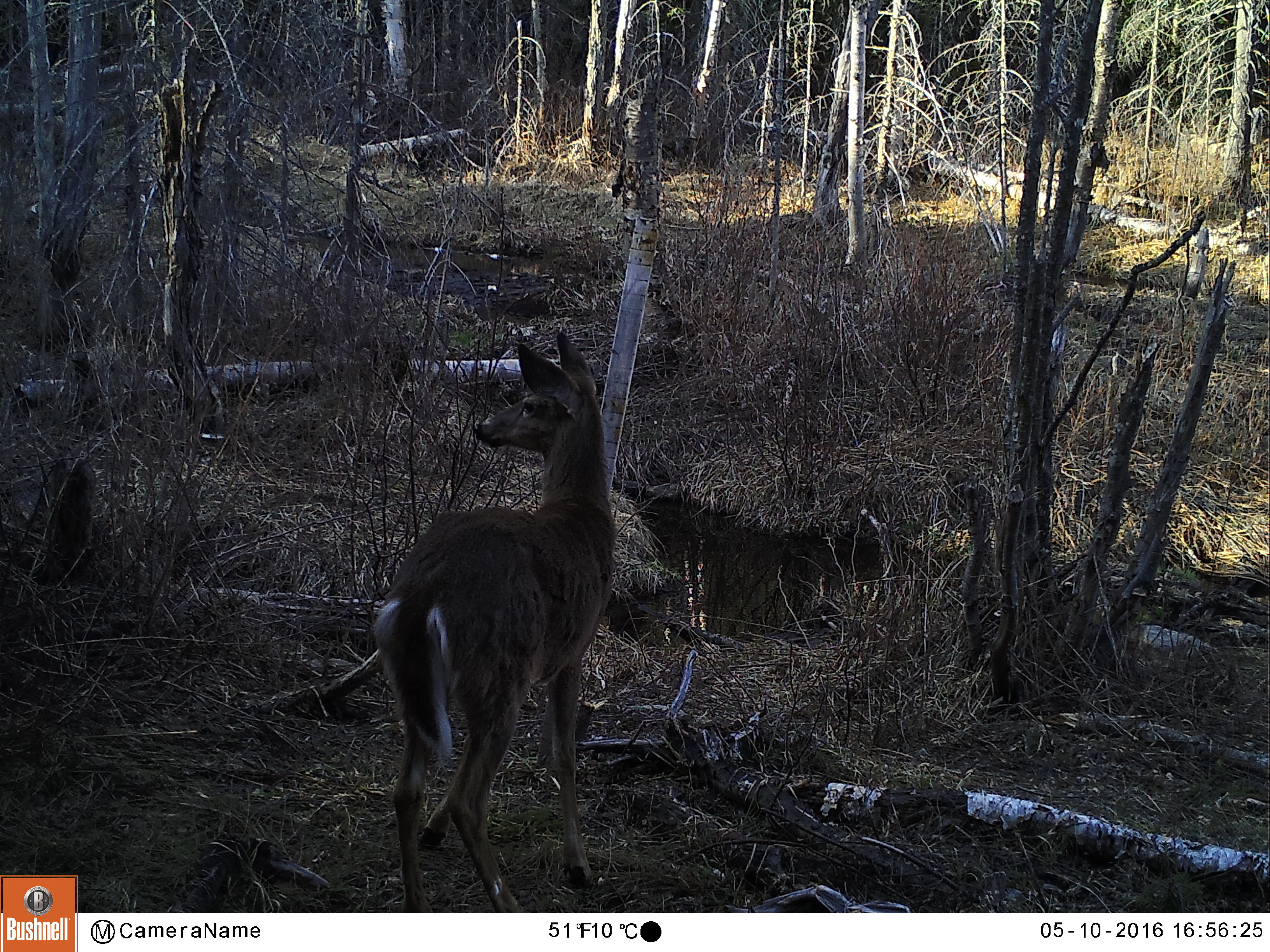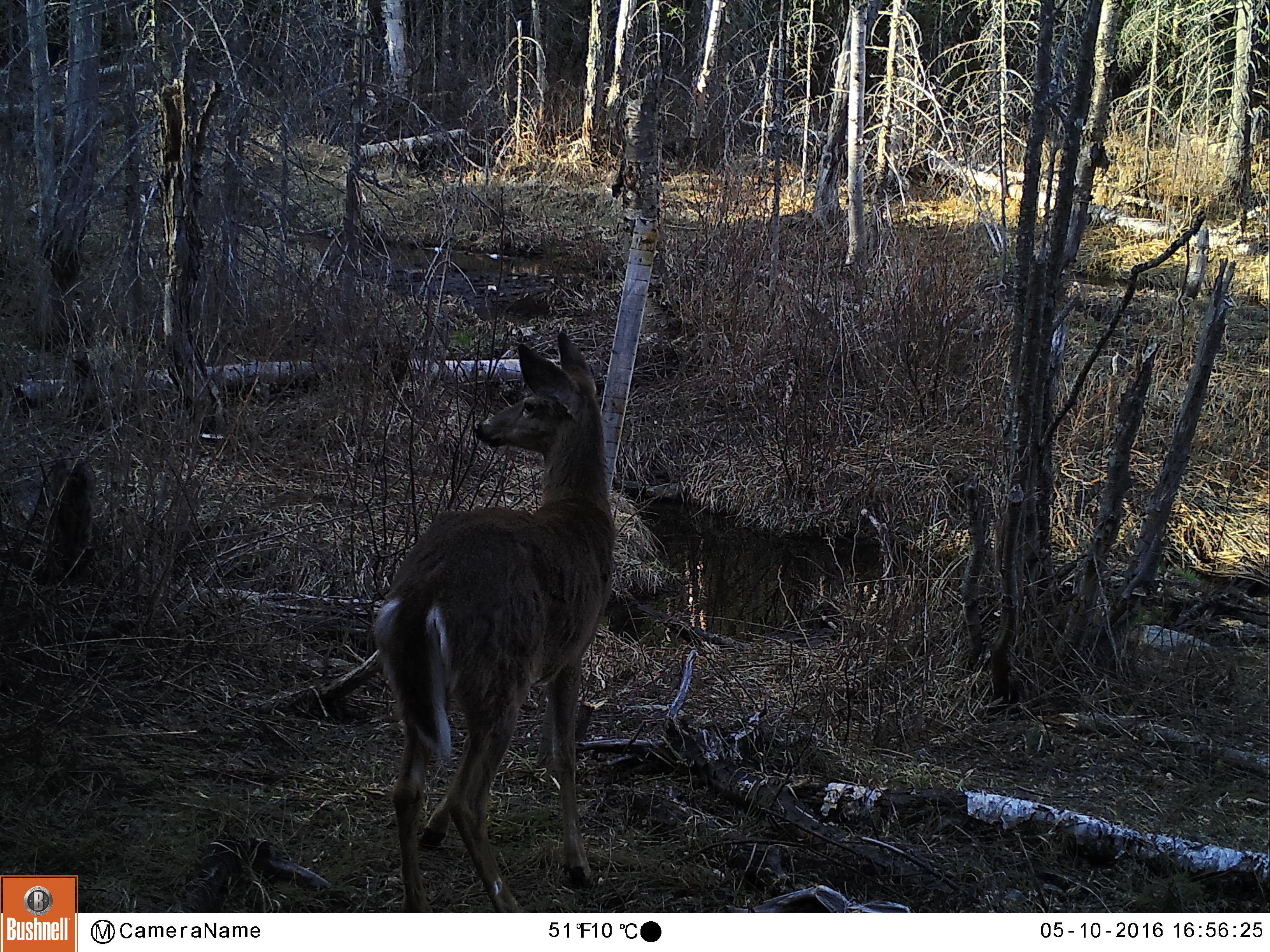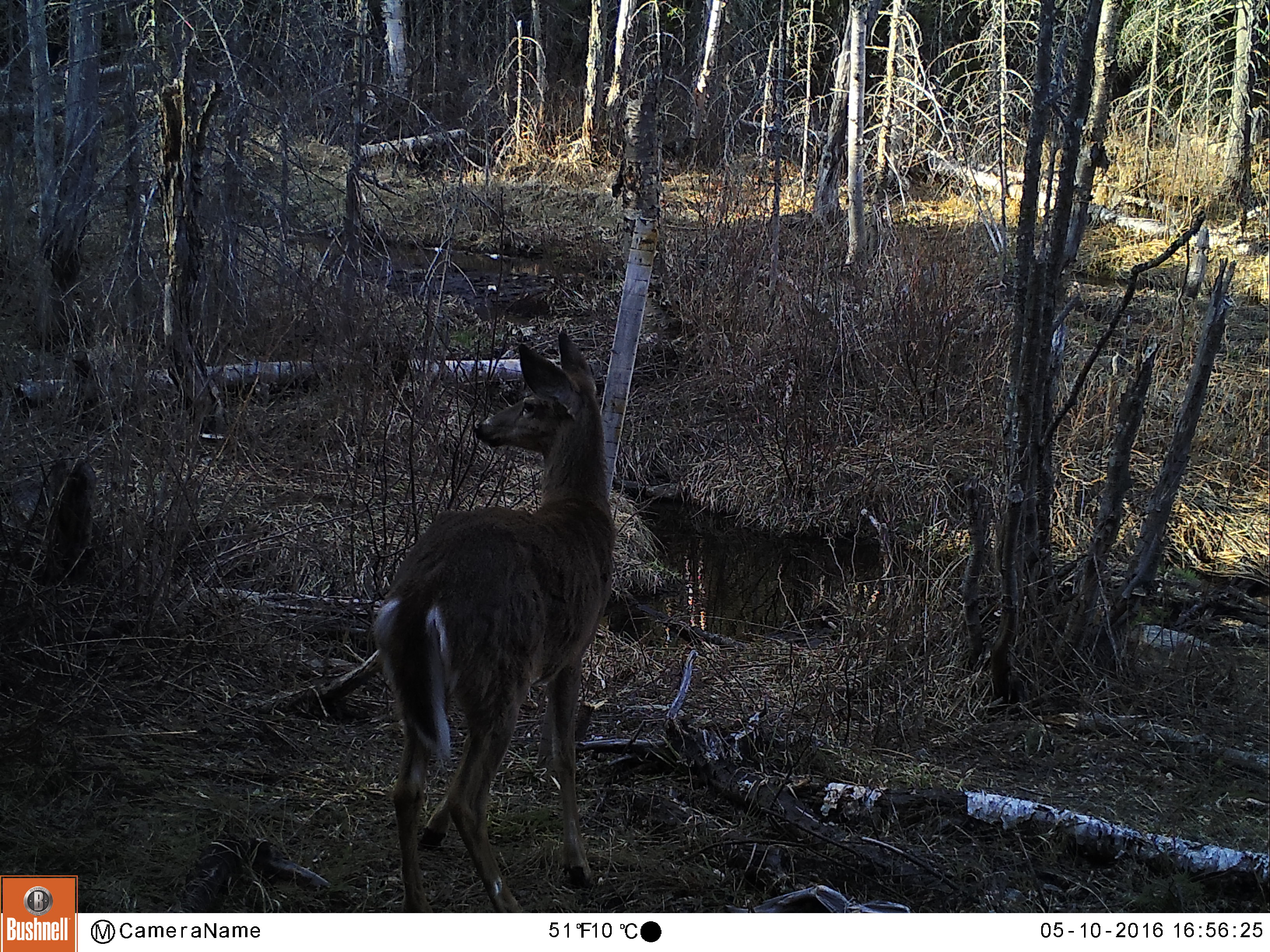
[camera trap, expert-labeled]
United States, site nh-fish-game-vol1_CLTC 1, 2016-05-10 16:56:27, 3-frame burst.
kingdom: Animalia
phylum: Chordata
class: Mammalia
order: Artiodactyla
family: Cervidae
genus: Odocoileus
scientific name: Odocoileus virginianus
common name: white-tailed deer